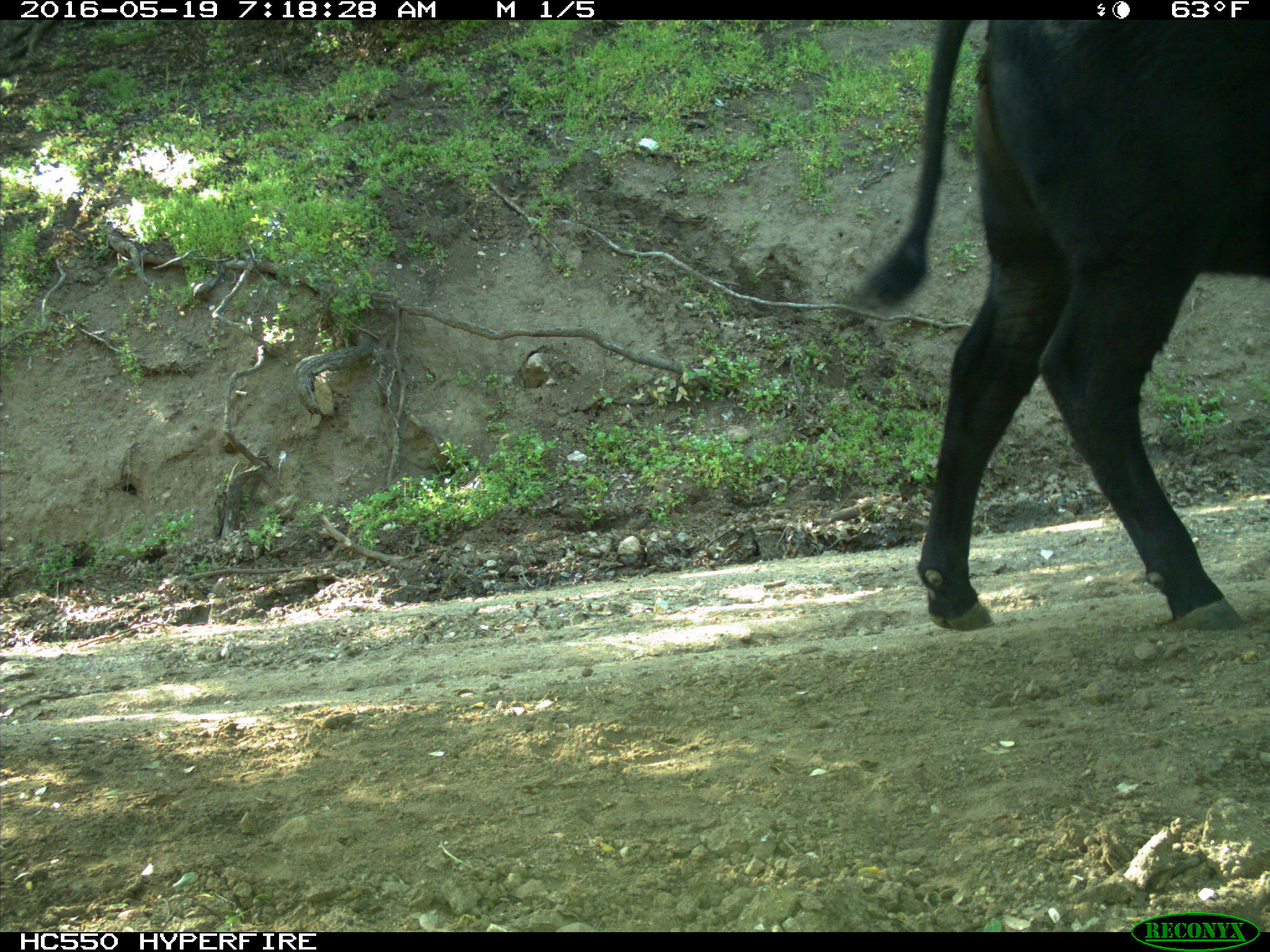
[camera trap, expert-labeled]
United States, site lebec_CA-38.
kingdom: Animalia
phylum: Chordata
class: Mammalia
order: Artiodactyla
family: Bovidae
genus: Bos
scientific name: Bos taurus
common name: domestic cow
Bos taurus (domestic cow).